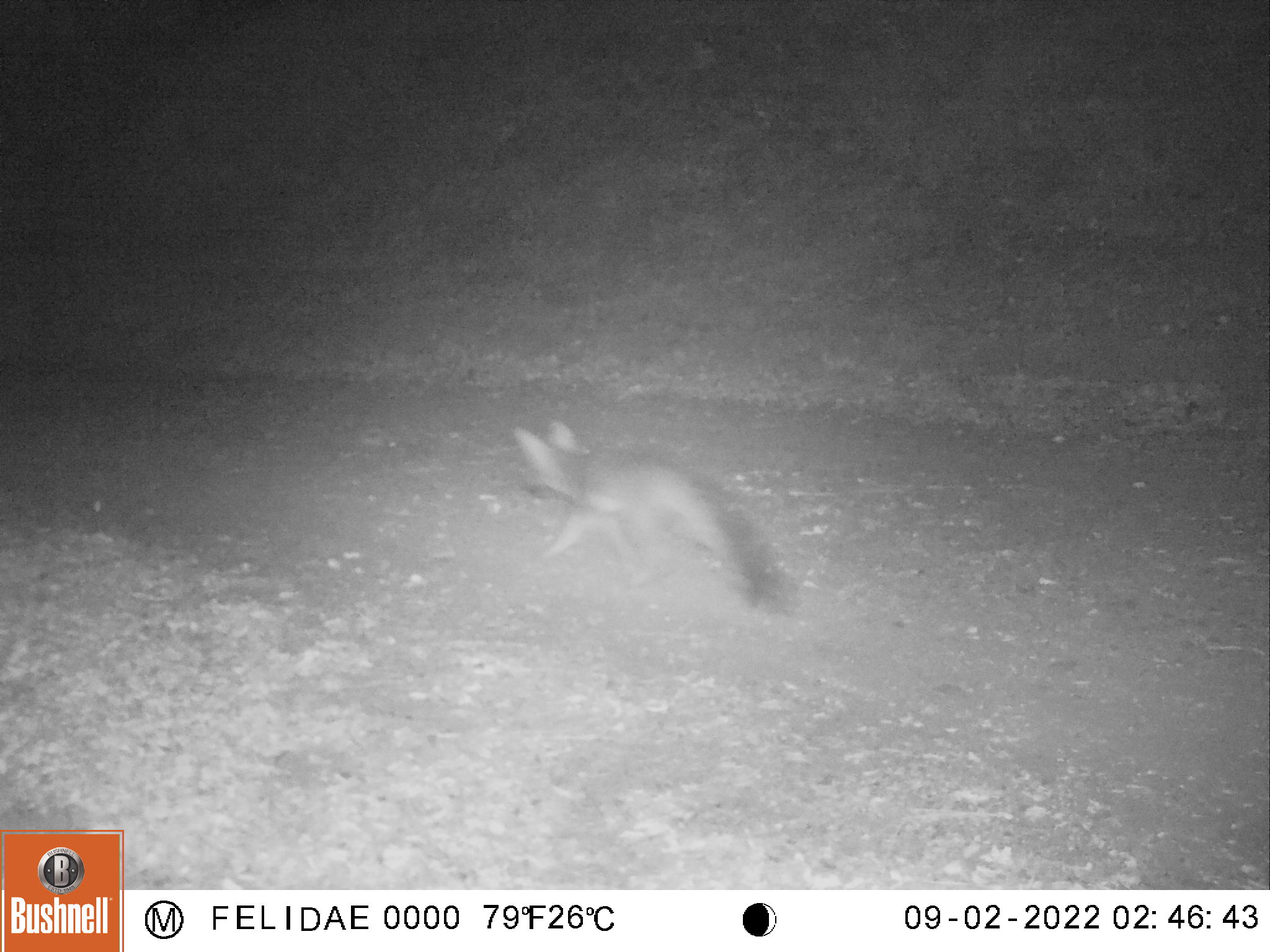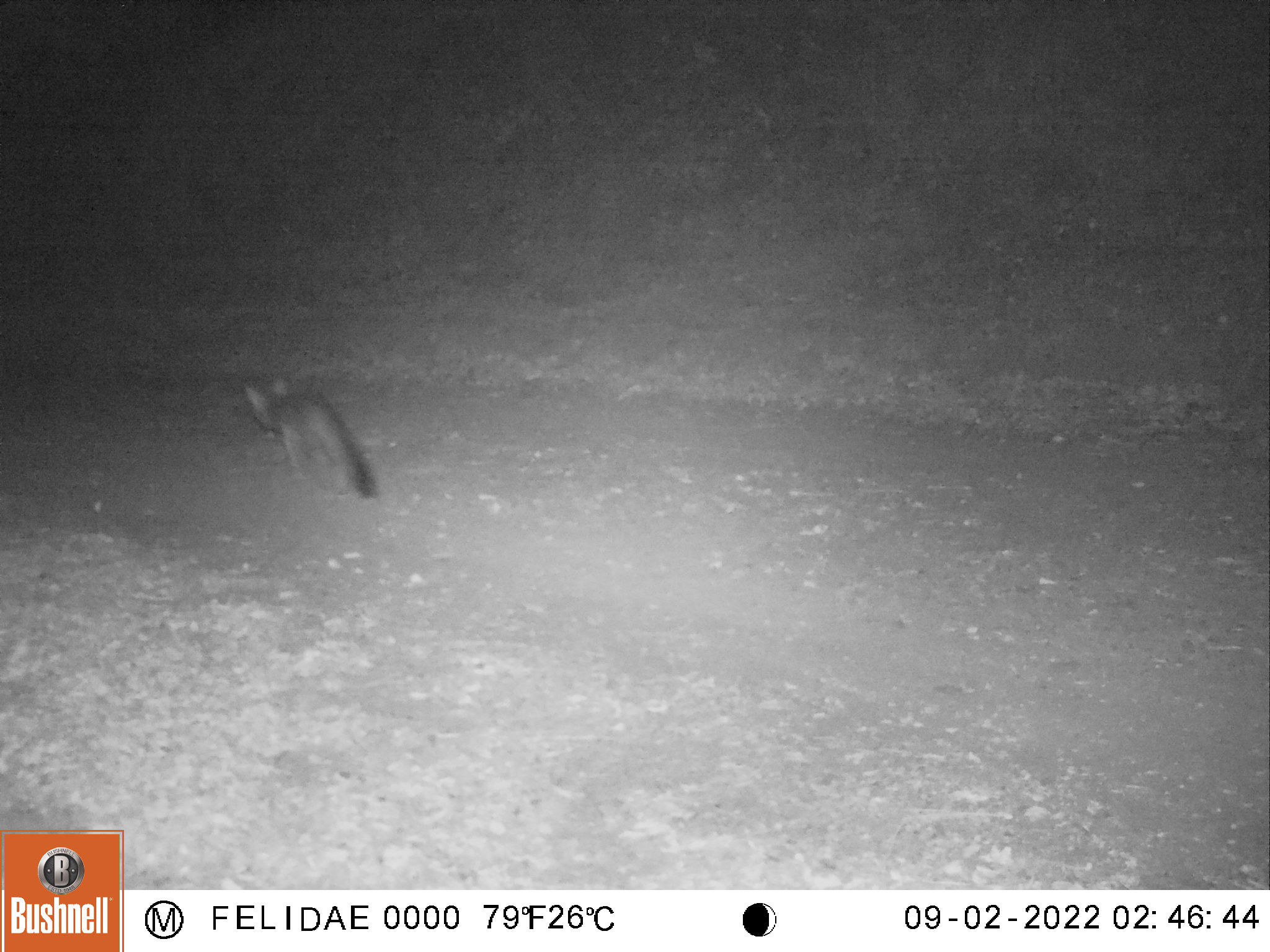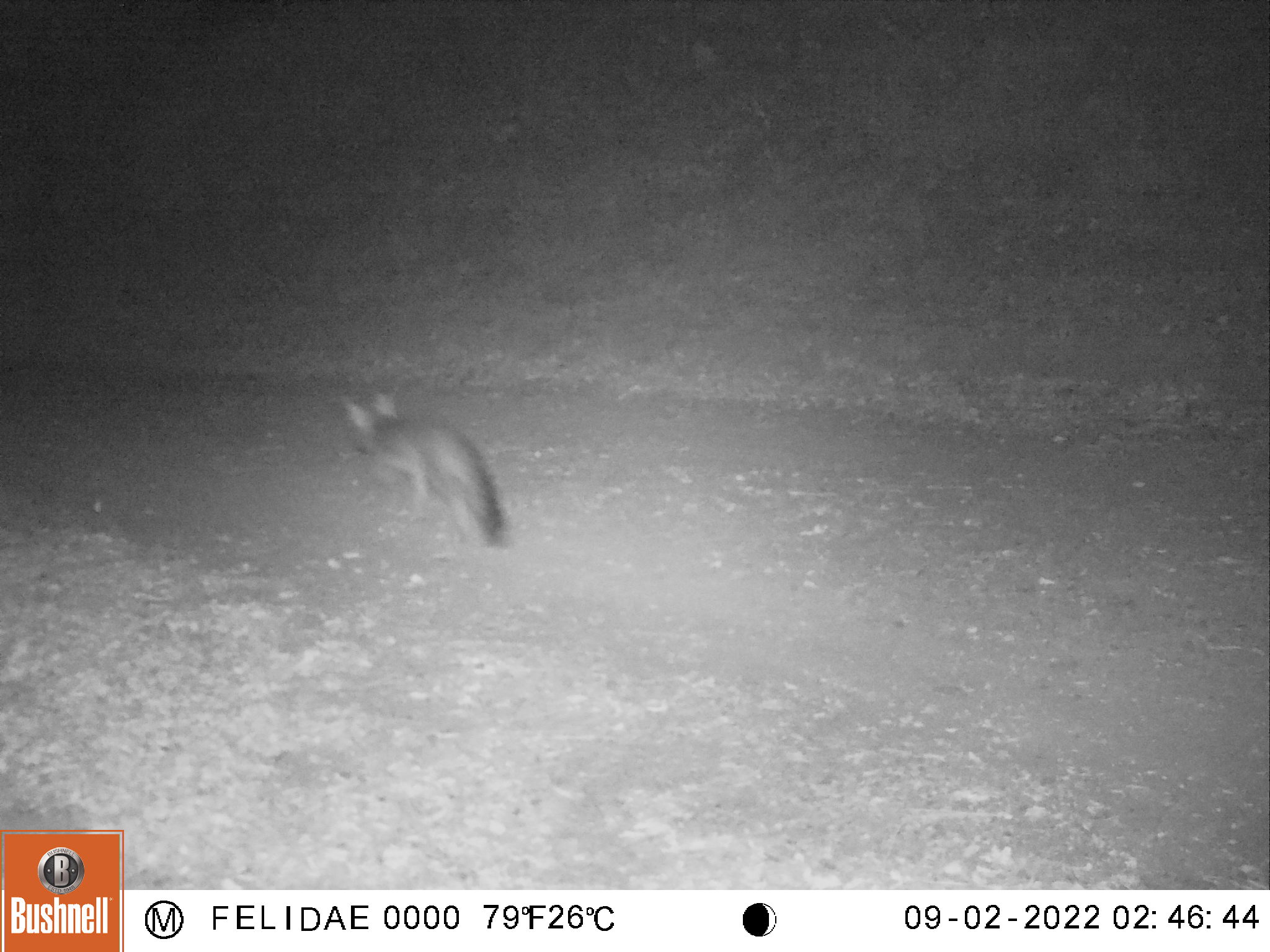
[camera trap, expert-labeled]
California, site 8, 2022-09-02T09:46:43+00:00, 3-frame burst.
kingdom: Animalia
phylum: Chordata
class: Mammalia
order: Carnivora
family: Canidae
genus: Urocyon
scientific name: Urocyon cinereoargenteus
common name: gray fox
Gray fox (Urocyon cinereoargenteus).